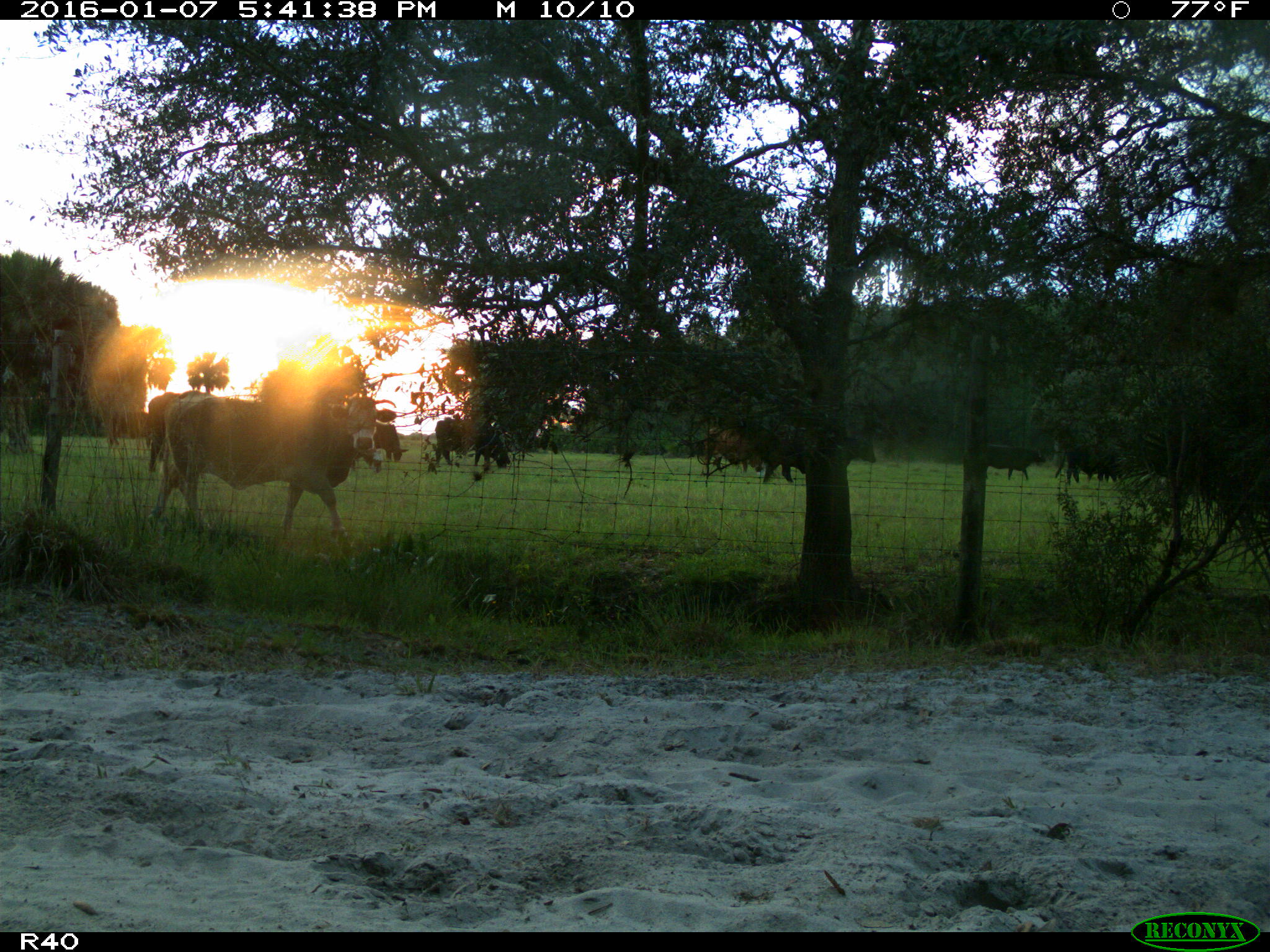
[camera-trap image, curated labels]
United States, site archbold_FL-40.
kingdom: Animalia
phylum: Chordata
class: Mammalia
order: Artiodactyla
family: Bovidae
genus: Bos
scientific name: Bos taurus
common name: domestic cow